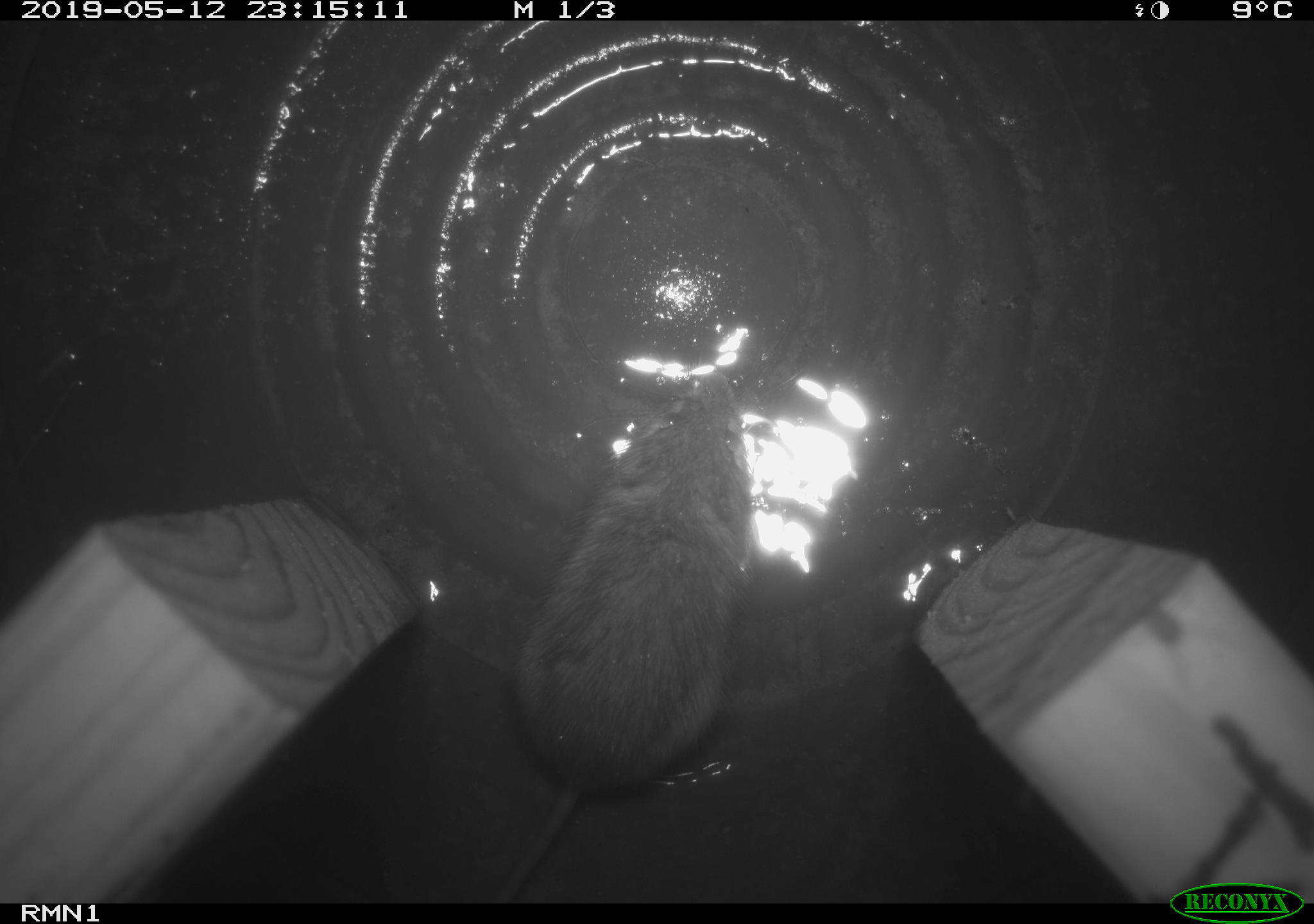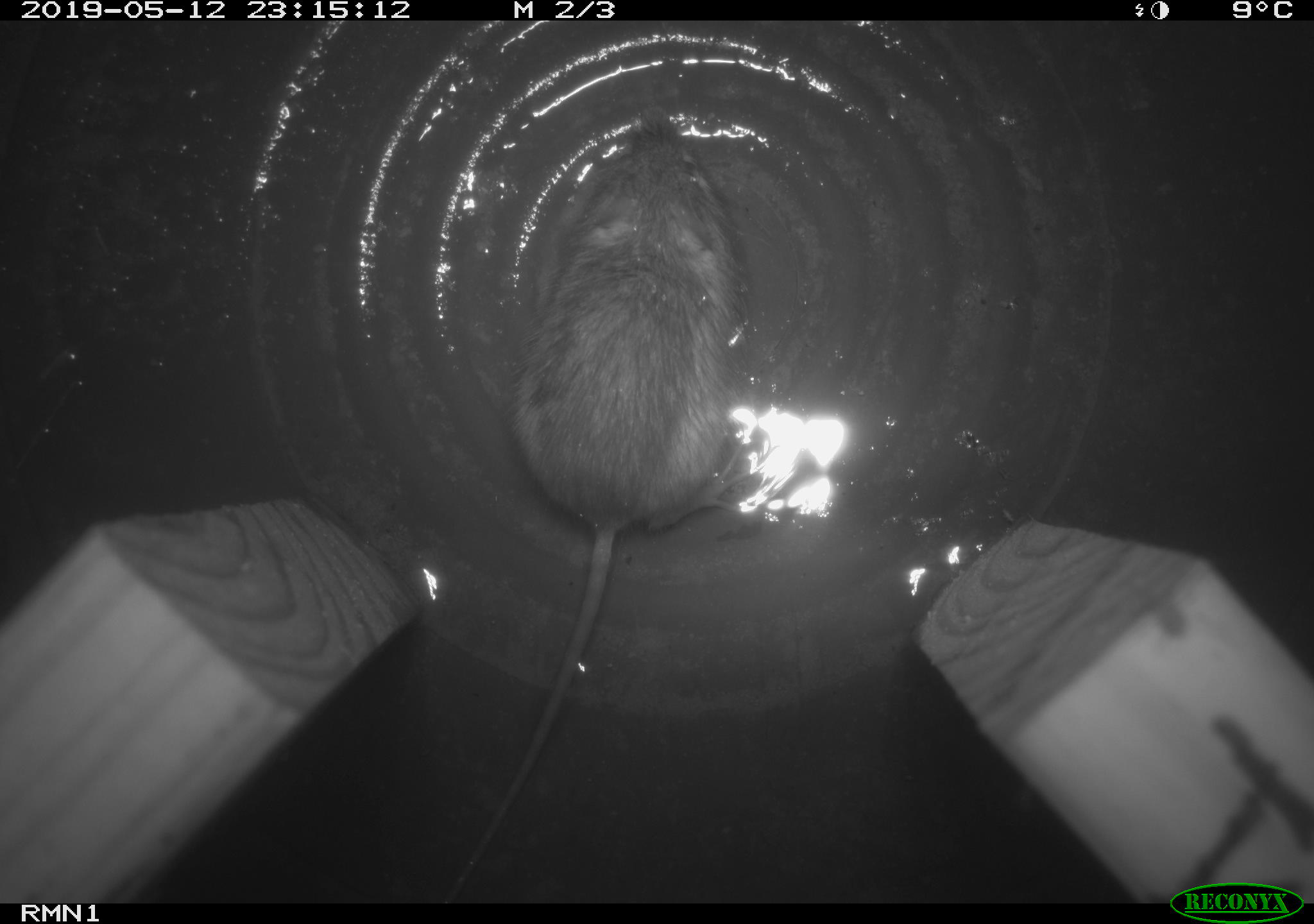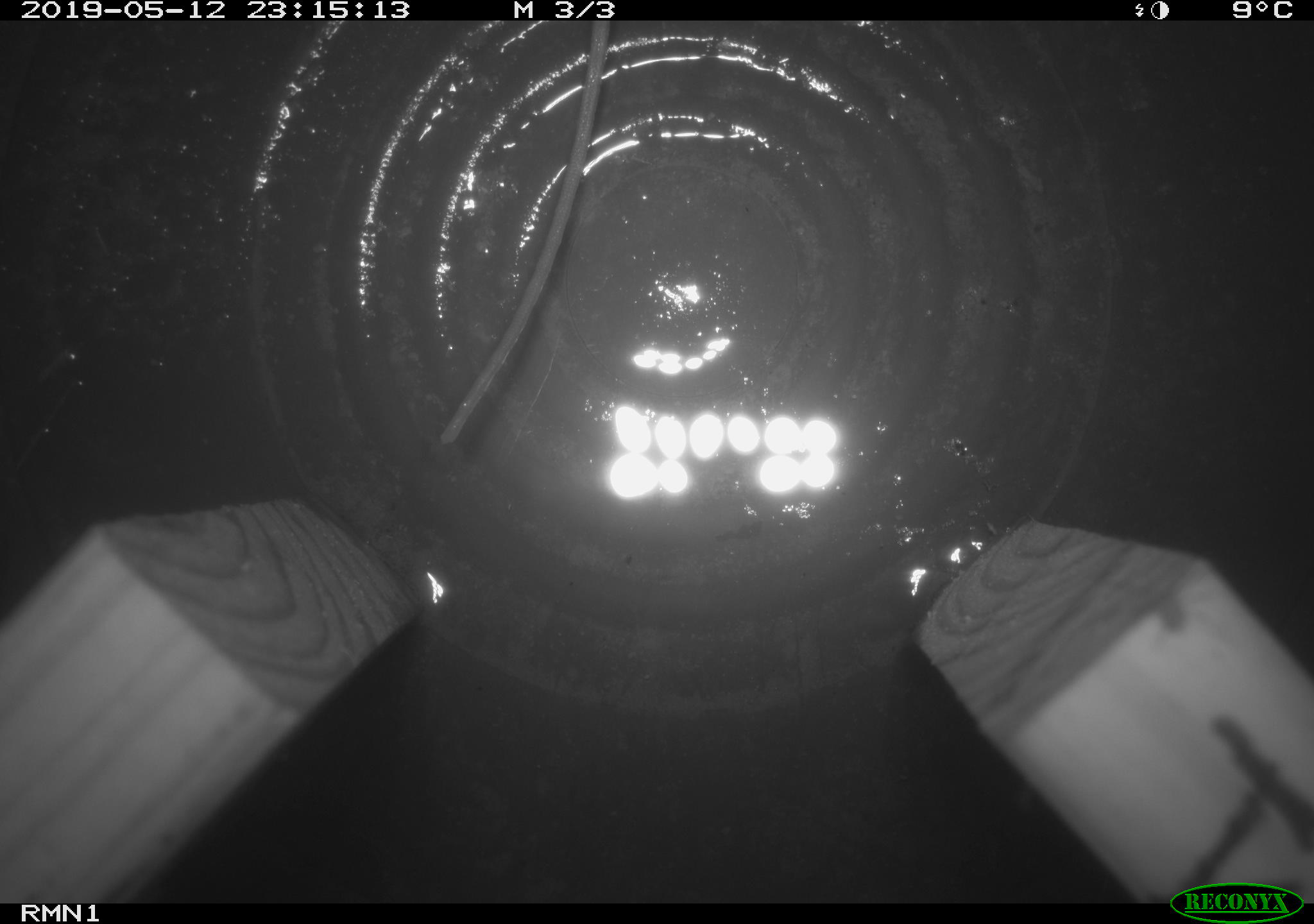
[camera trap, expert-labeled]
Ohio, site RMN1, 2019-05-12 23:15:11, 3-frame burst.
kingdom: Animalia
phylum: Chordata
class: Mammalia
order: Rodentia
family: Zapodidae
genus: Napaeozapus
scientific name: Napaeozapus insignis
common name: woodland jumping mouse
Woodland jumping mouse (Napaeozapus insignis).